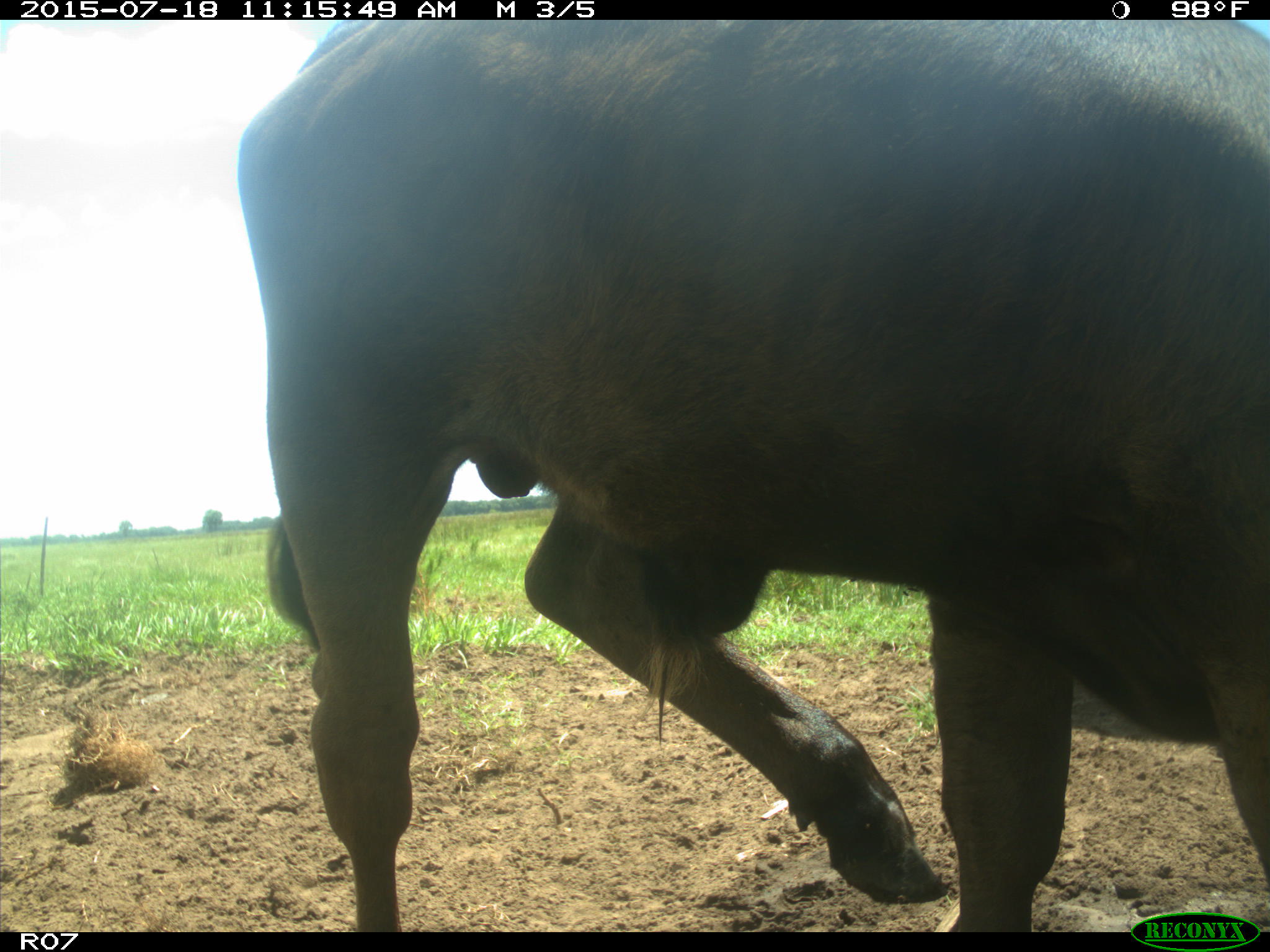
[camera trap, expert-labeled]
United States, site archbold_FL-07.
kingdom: Animalia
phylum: Chordata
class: Mammalia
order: Artiodactyla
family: Bovidae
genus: Bos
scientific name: Bos taurus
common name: domestic cow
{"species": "Bos taurus (domestic cow)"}